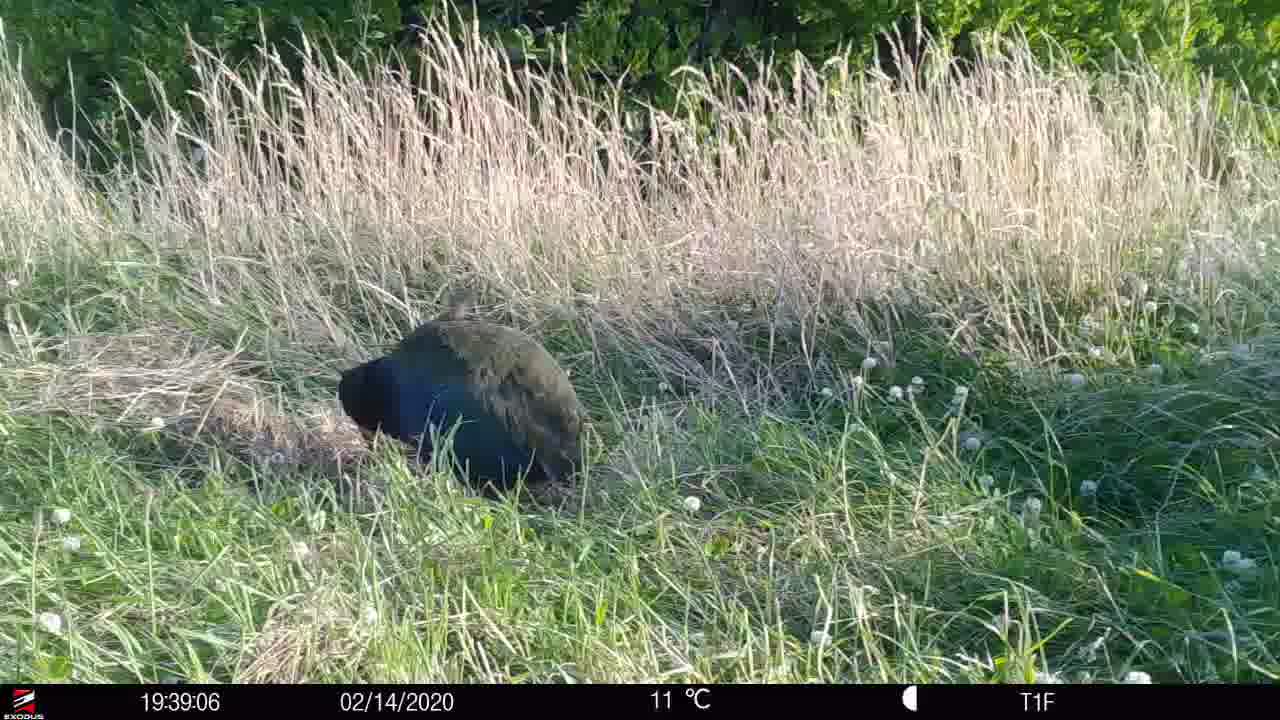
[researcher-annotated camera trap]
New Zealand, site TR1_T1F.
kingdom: Animalia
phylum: Chordata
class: Aves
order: Gruiformes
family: Rallidae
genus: Porphyrio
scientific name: Porphyrio mantelli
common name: takahe